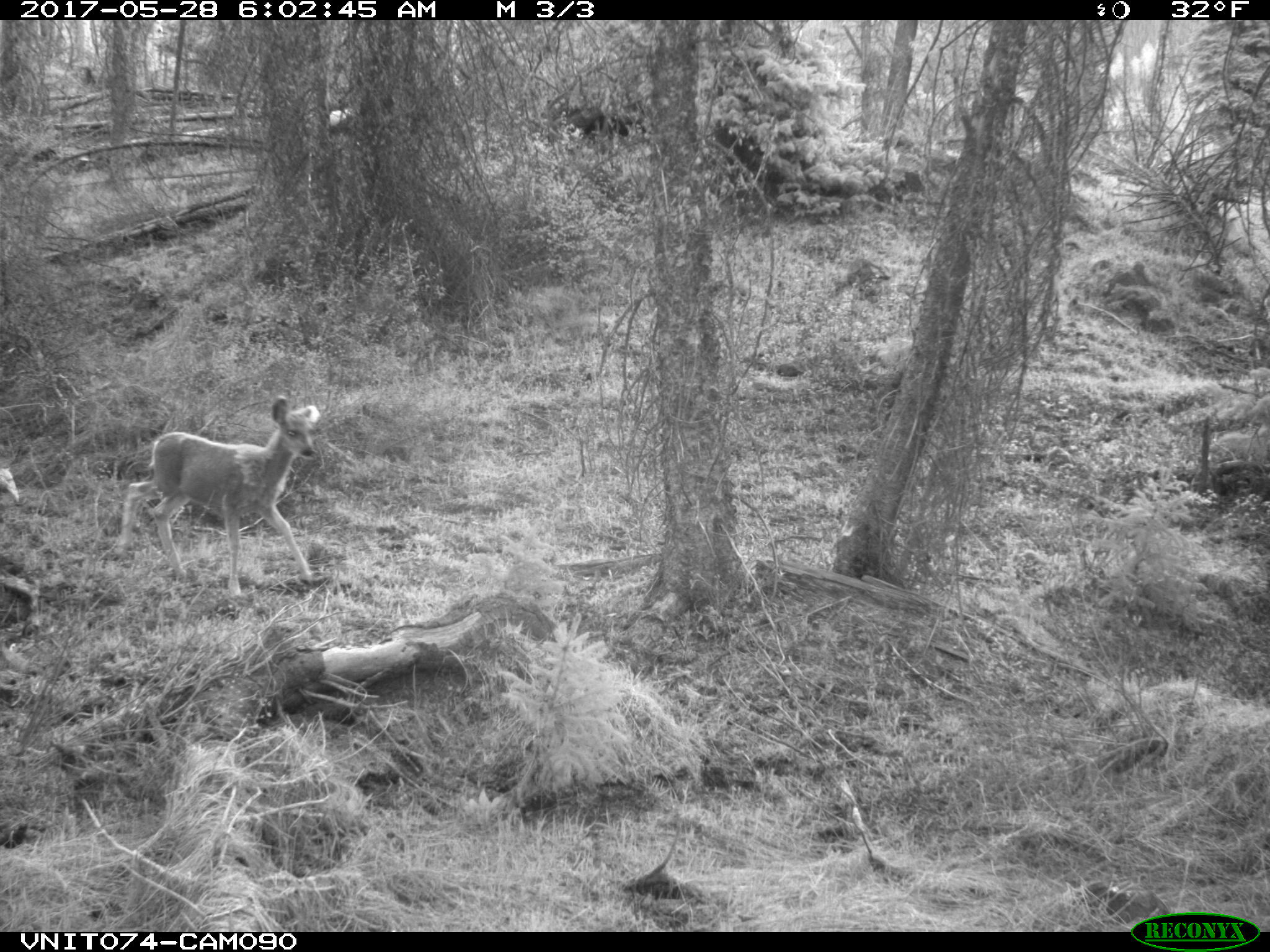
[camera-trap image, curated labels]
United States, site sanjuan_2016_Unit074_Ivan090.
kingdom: Animalia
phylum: Chordata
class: Mammalia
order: Artiodactyla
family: Cervidae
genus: Odocoileus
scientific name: Odocoileus hemionus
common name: mule deer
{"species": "Odocoileus hemionus (mule deer)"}